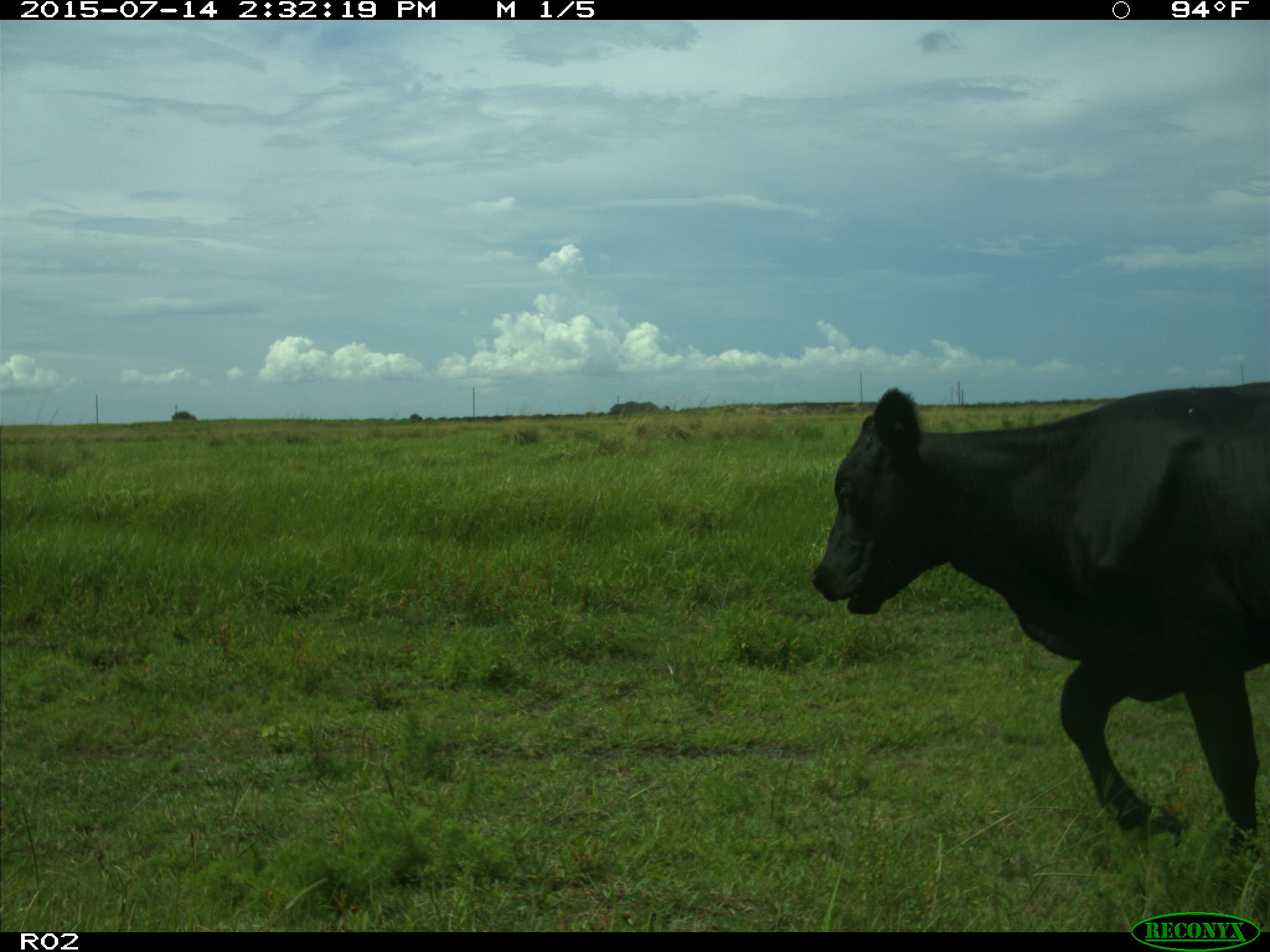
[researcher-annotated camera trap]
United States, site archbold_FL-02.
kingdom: Animalia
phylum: Chordata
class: Mammalia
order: Artiodactyla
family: Bovidae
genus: Bos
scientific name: Bos taurus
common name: domestic cow